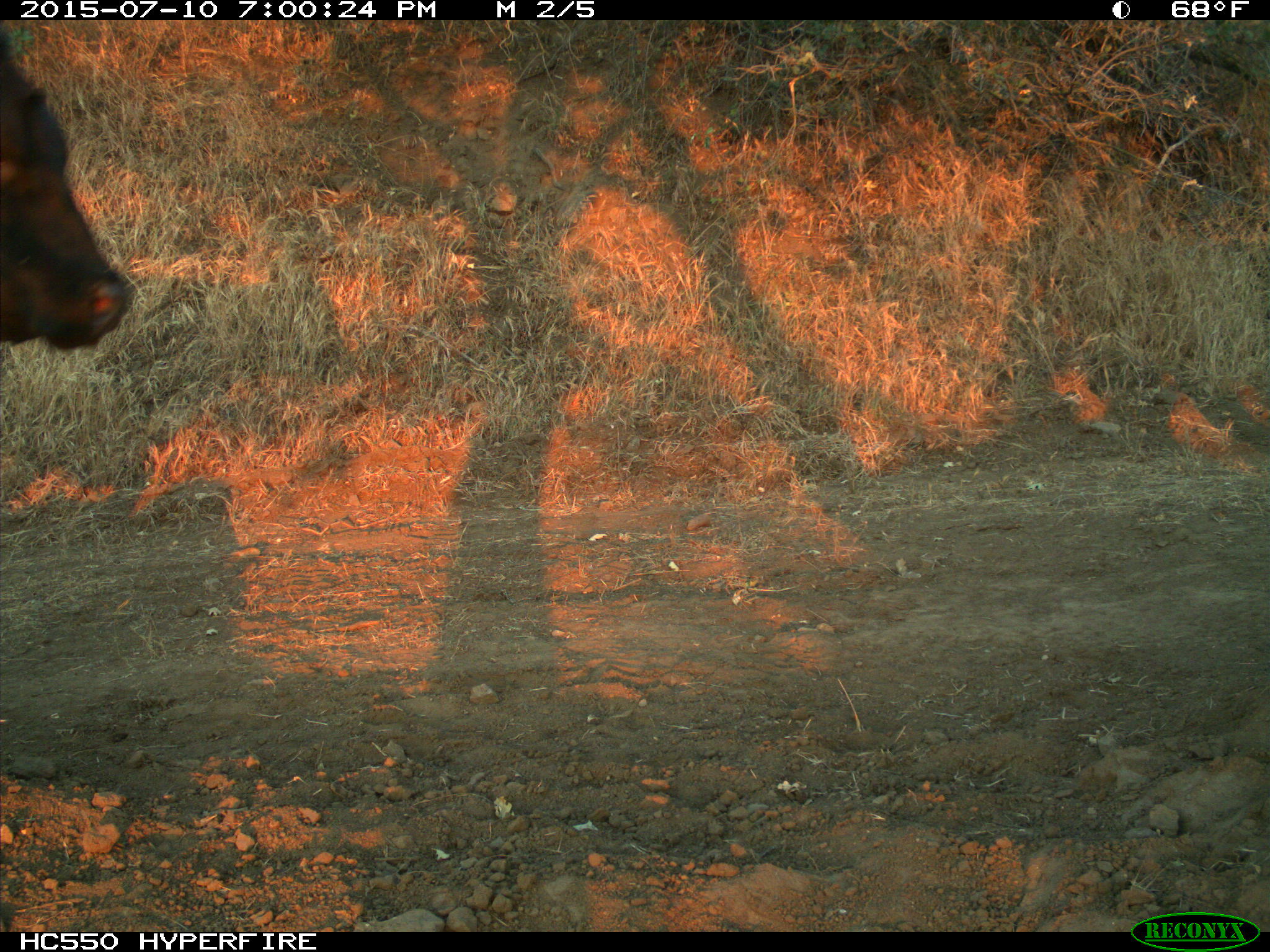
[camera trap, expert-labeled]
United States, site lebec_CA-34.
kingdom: Animalia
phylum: Chordata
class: Mammalia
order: Artiodactyla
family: Bovidae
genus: Bos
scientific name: Bos taurus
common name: domestic cow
Bos taurus (domestic cow).